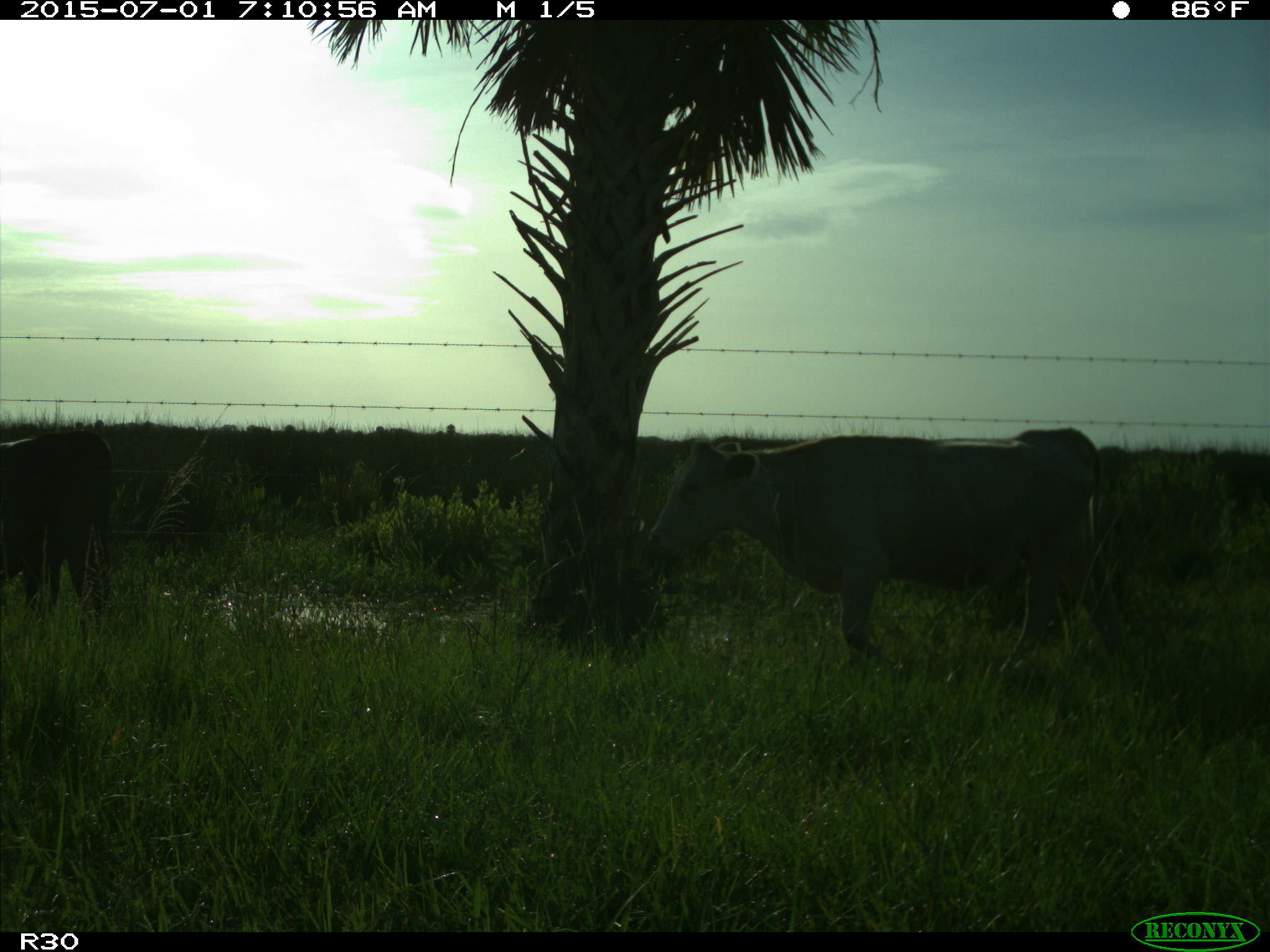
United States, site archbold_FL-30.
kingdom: Animalia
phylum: Chordata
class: Mammalia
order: Artiodactyla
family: Bovidae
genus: Bos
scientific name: Bos taurus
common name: domestic cow